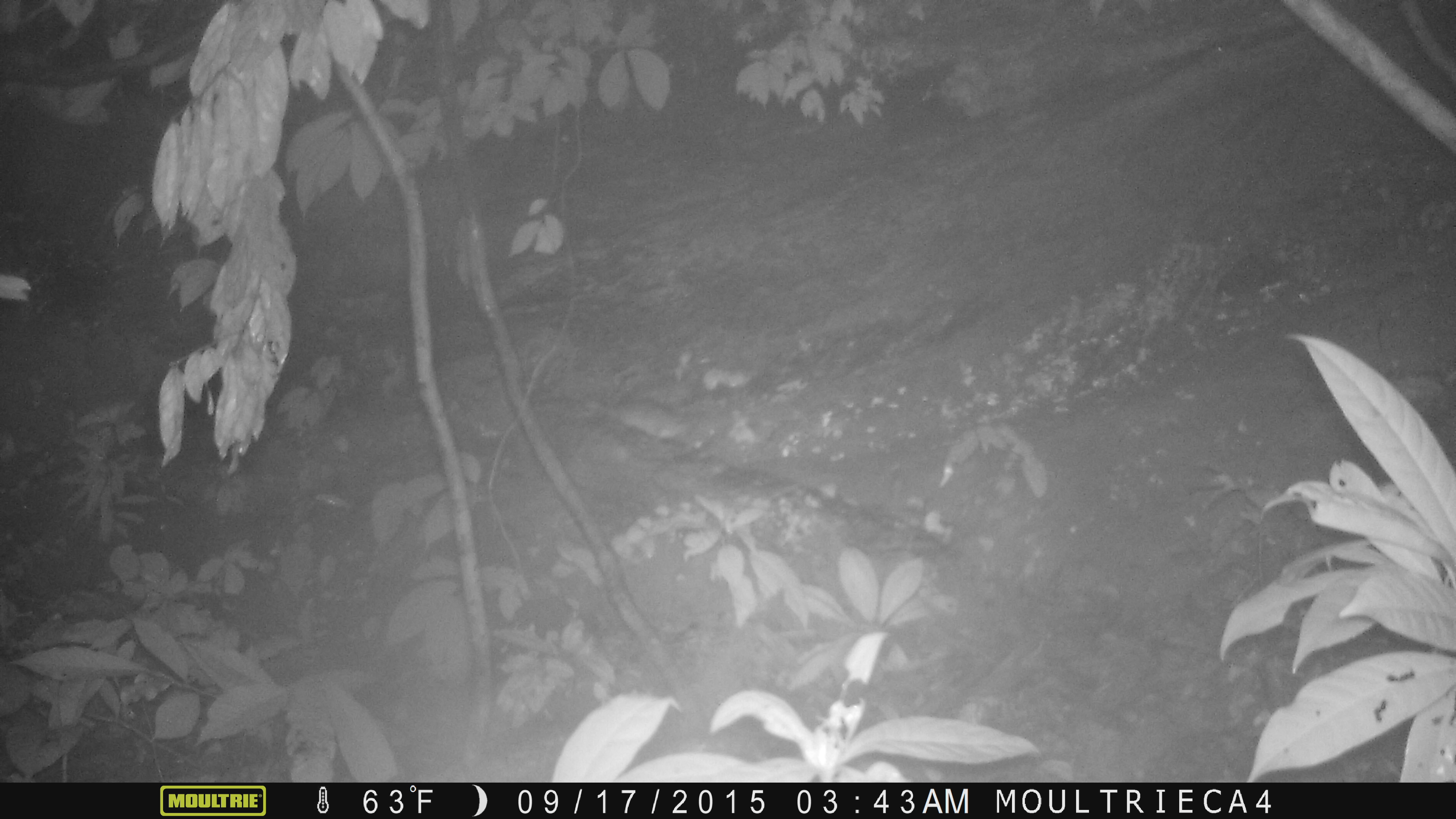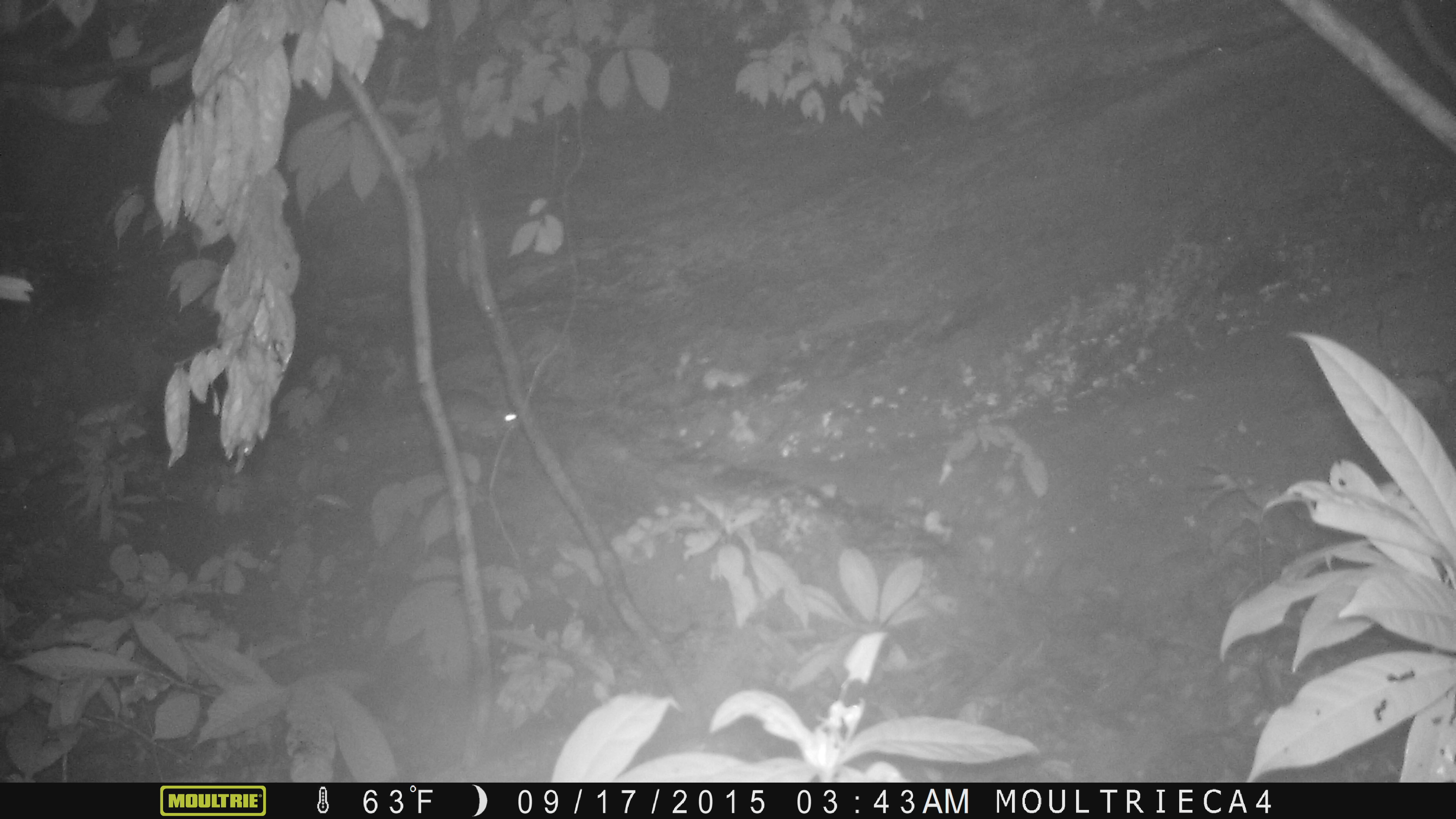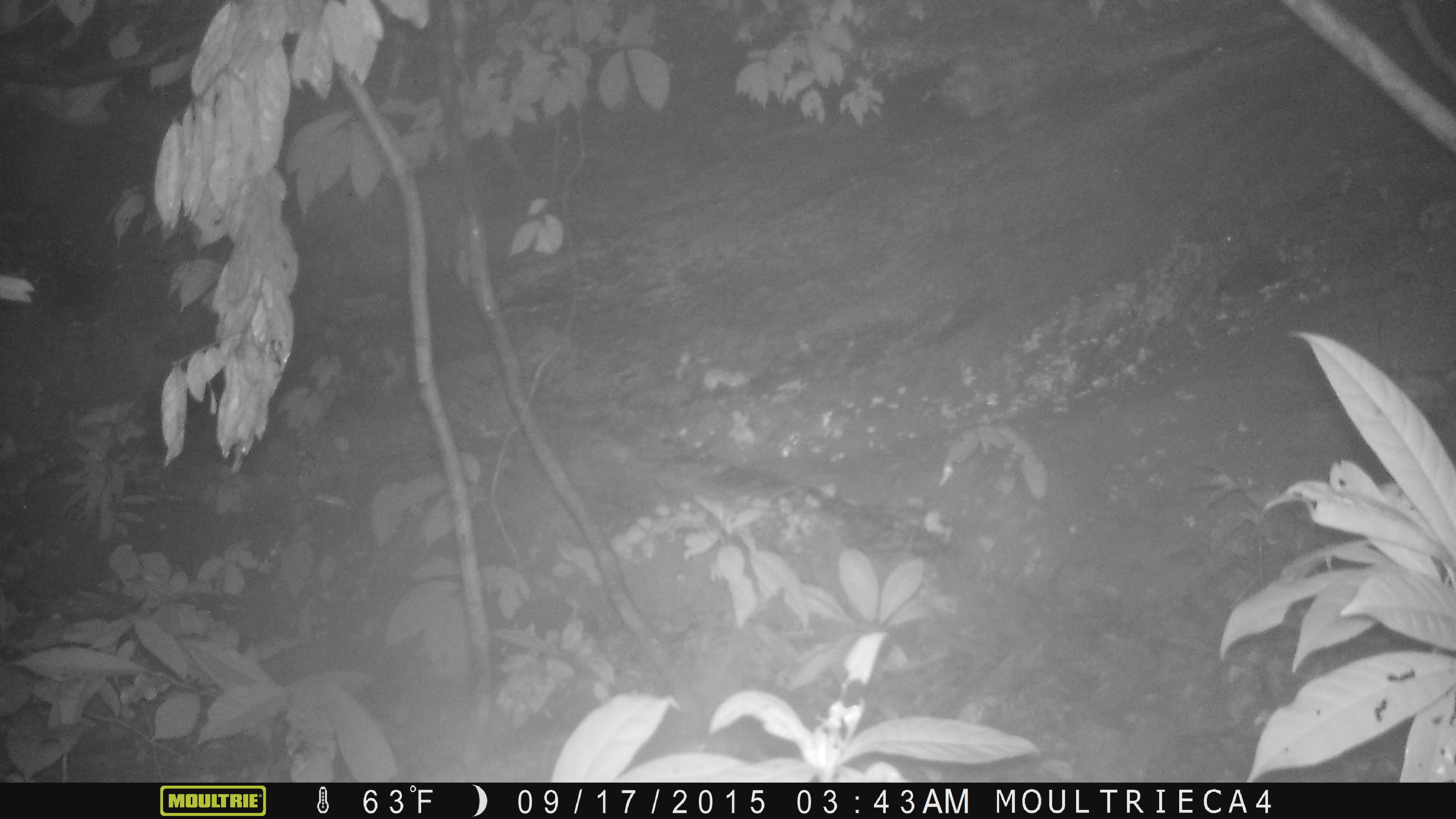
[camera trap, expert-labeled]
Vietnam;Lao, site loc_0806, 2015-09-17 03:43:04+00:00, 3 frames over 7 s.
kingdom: Animalia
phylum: Chordata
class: Mammalia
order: Rodentia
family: Muridae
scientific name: Muridae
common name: old-world mice and rats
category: unidentified murid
Unidentified murid (old-world mice and rats) (Muridae). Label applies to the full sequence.